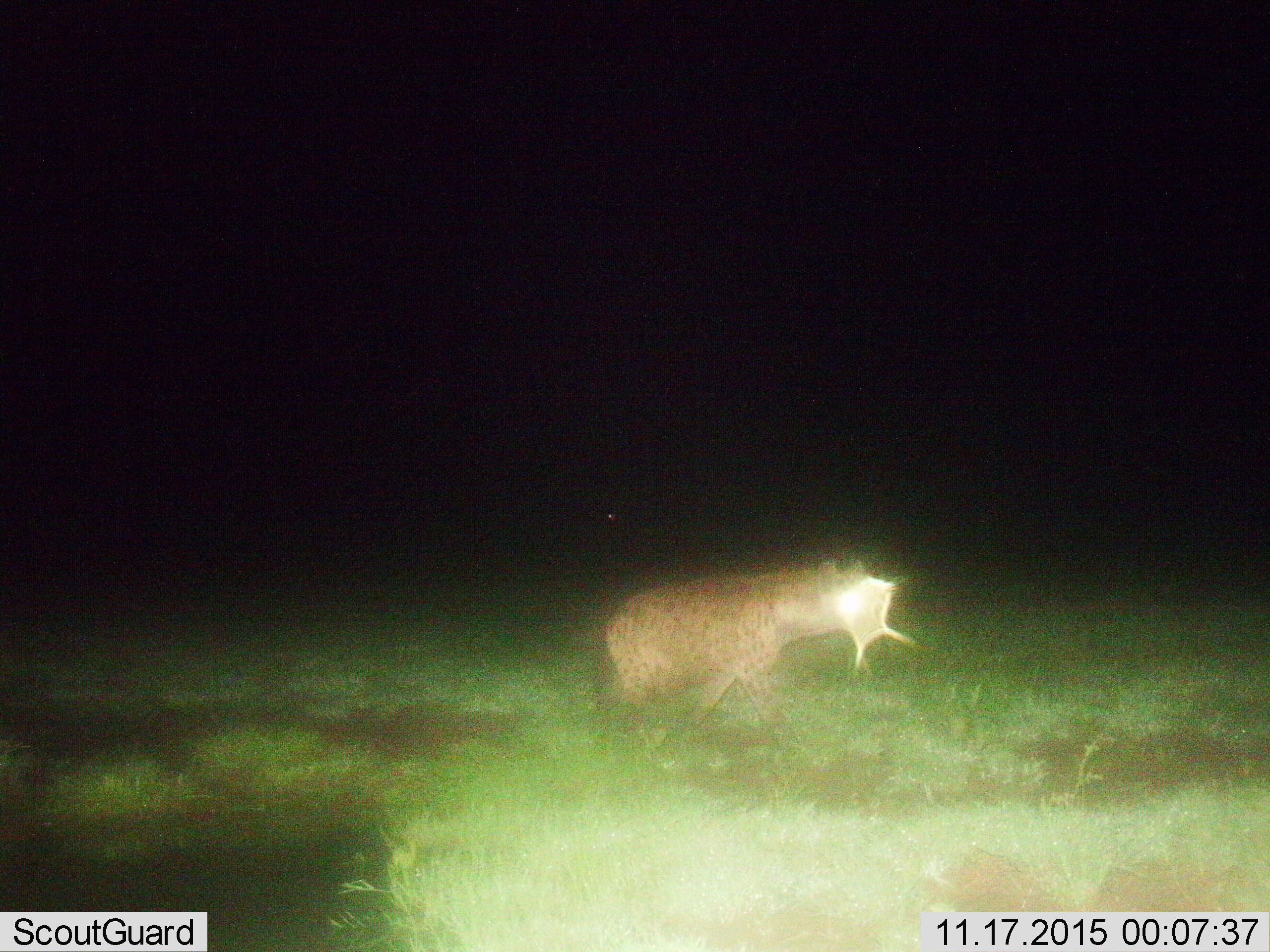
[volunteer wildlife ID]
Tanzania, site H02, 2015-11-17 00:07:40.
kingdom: Animalia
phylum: Chordata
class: Mammalia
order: Carnivora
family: Hyaenidae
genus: Crocuta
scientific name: Crocuta crocuta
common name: spotted hyena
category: hyenaspotted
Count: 1.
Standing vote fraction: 22%.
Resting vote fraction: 0%.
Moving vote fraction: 78%.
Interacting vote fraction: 0%.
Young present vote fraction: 0%.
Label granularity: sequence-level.